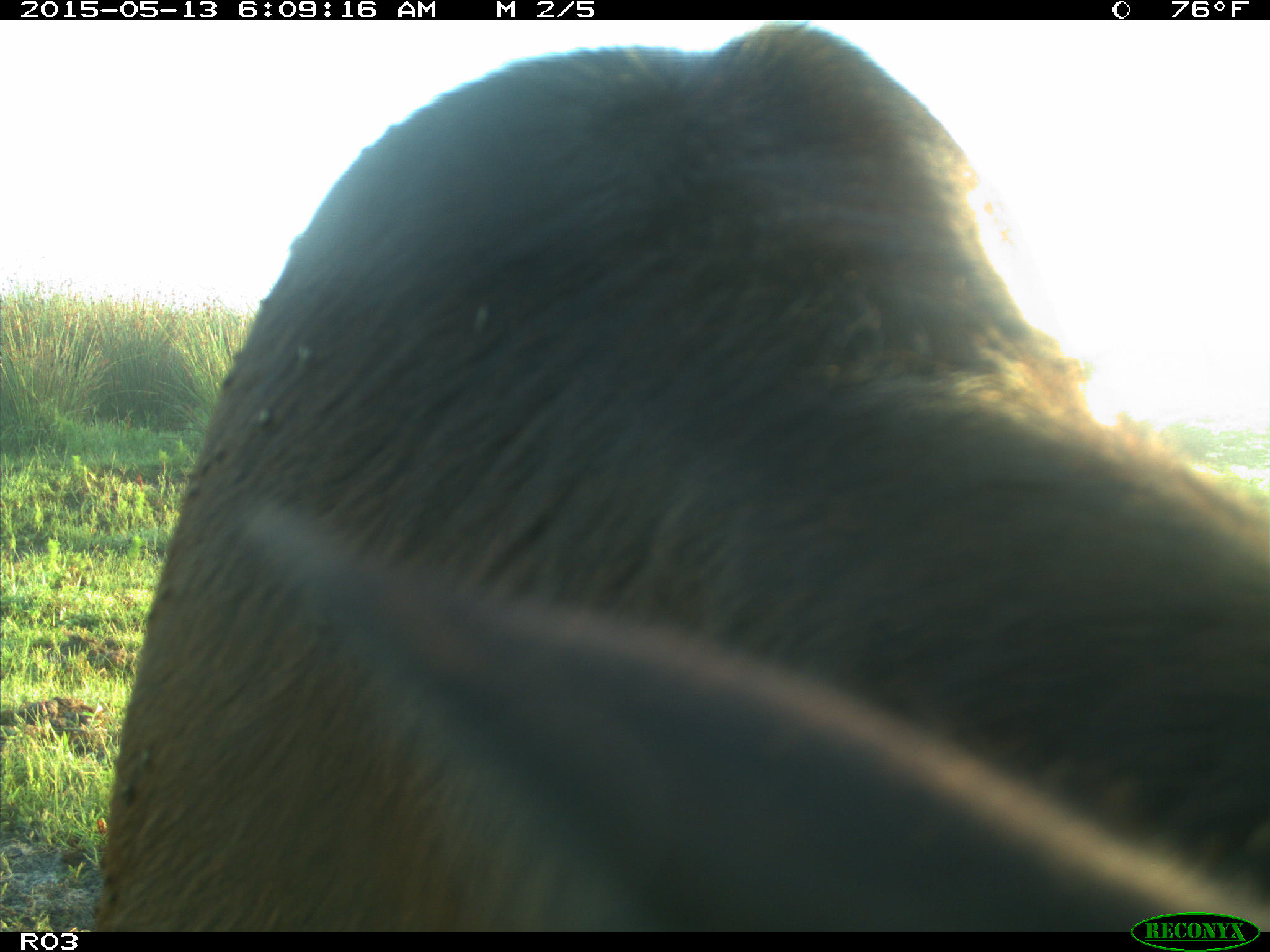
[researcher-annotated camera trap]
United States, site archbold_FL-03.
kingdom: Animalia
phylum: Chordata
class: Mammalia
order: Artiodactyla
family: Bovidae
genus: Bos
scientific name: Bos taurus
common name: domestic cow